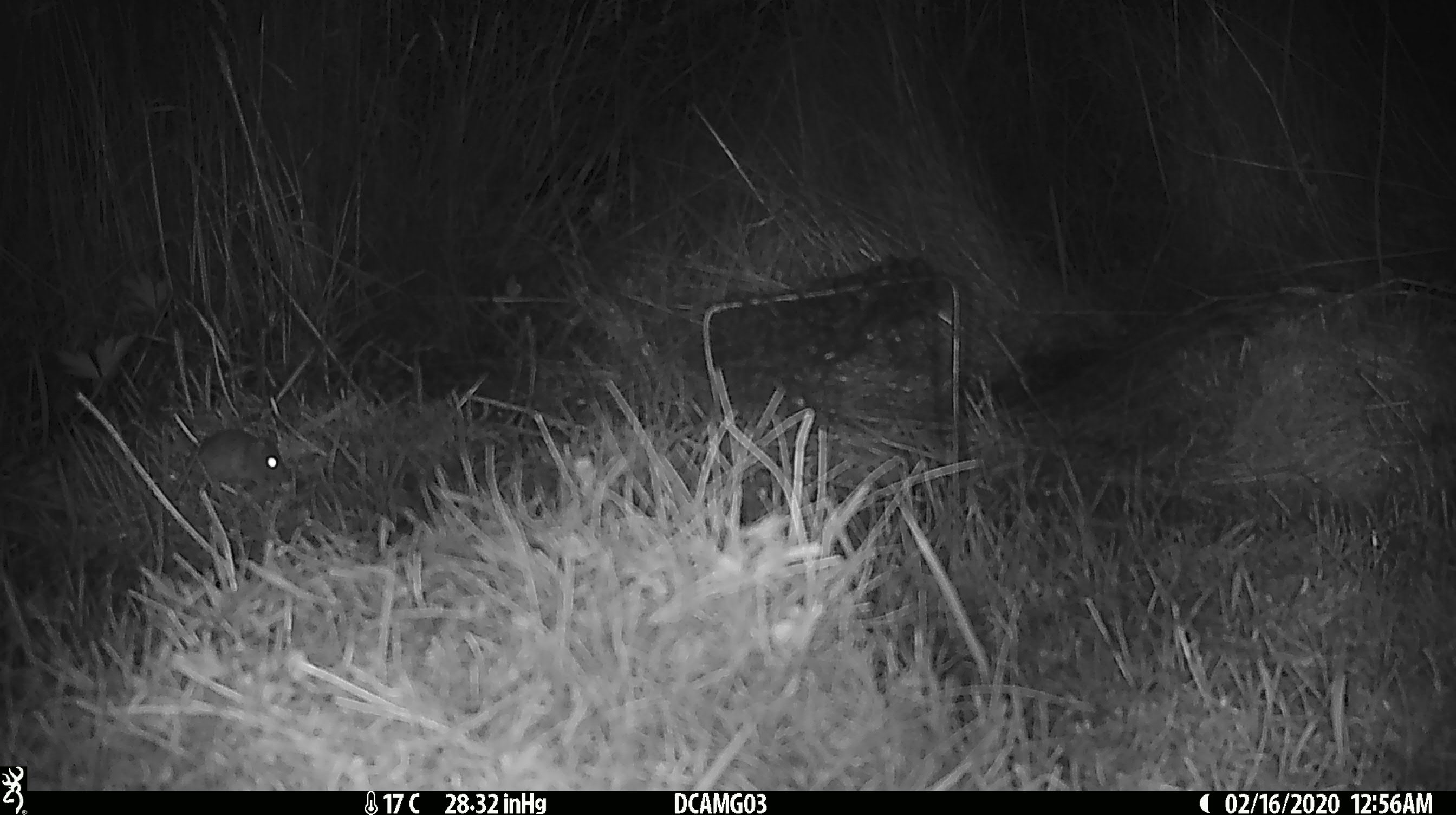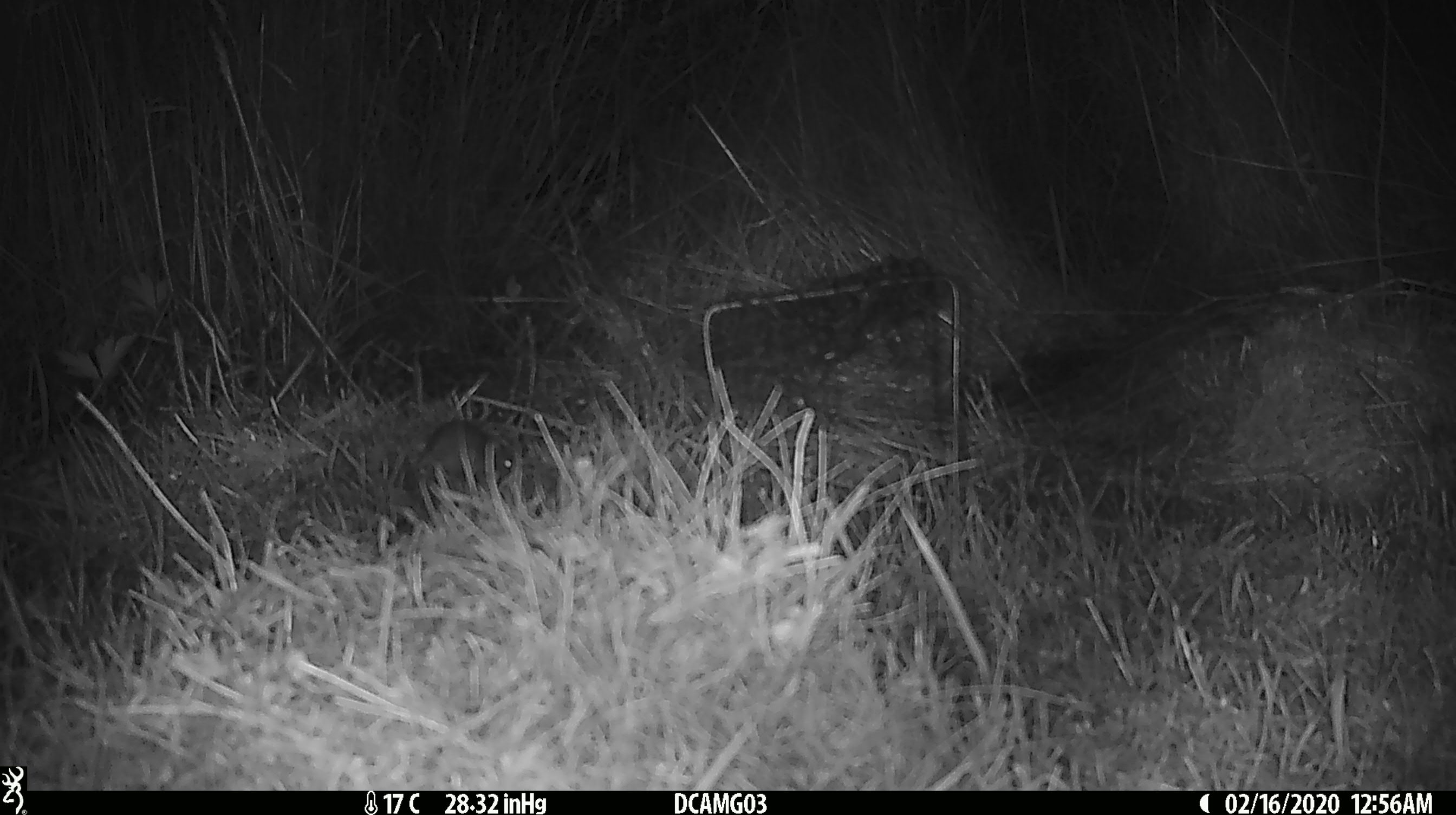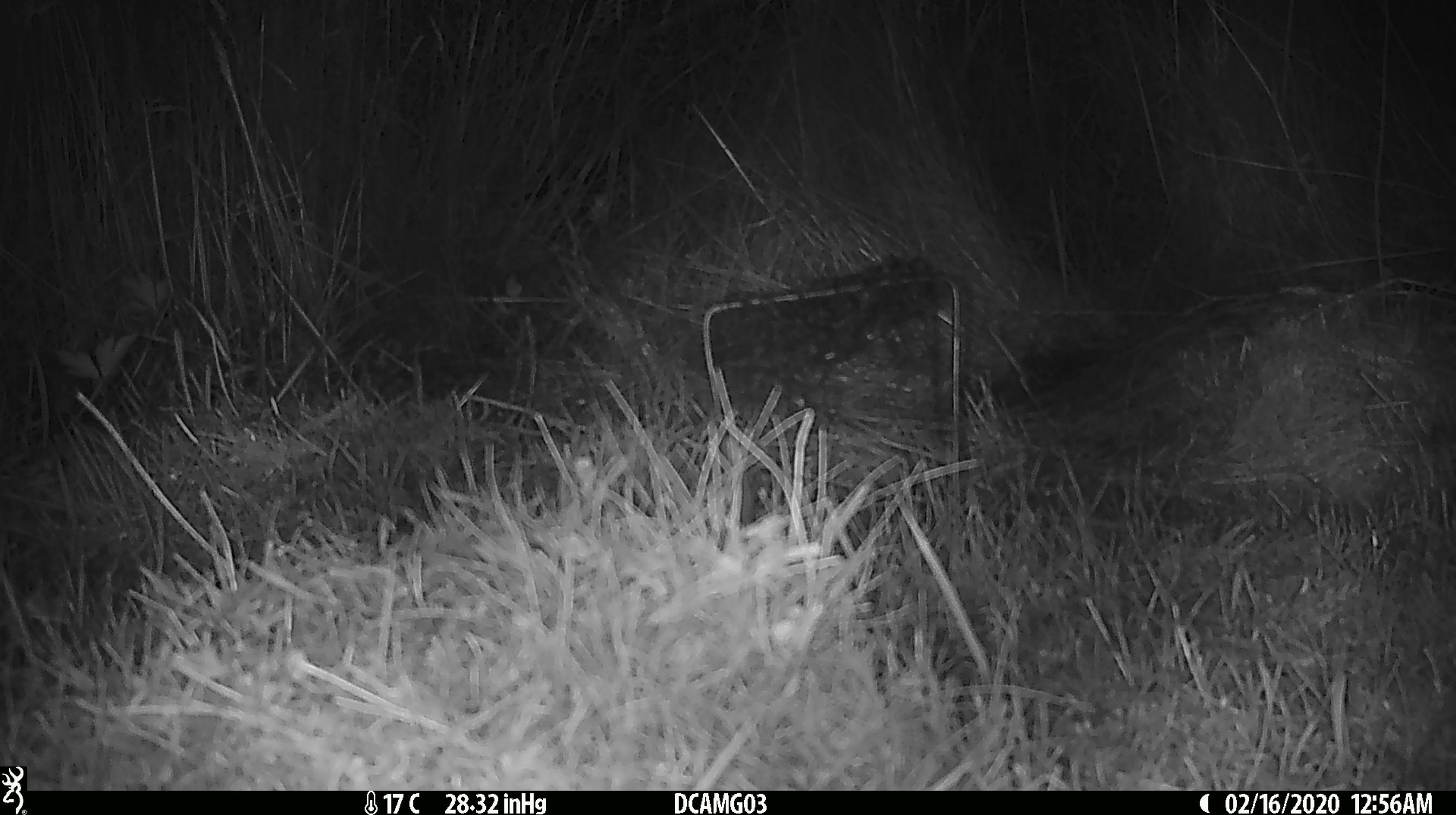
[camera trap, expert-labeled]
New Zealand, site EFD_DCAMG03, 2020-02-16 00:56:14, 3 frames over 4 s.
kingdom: Animalia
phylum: Chordata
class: Mammalia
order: Rodentia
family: Muridae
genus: Mus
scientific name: Mus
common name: mouse